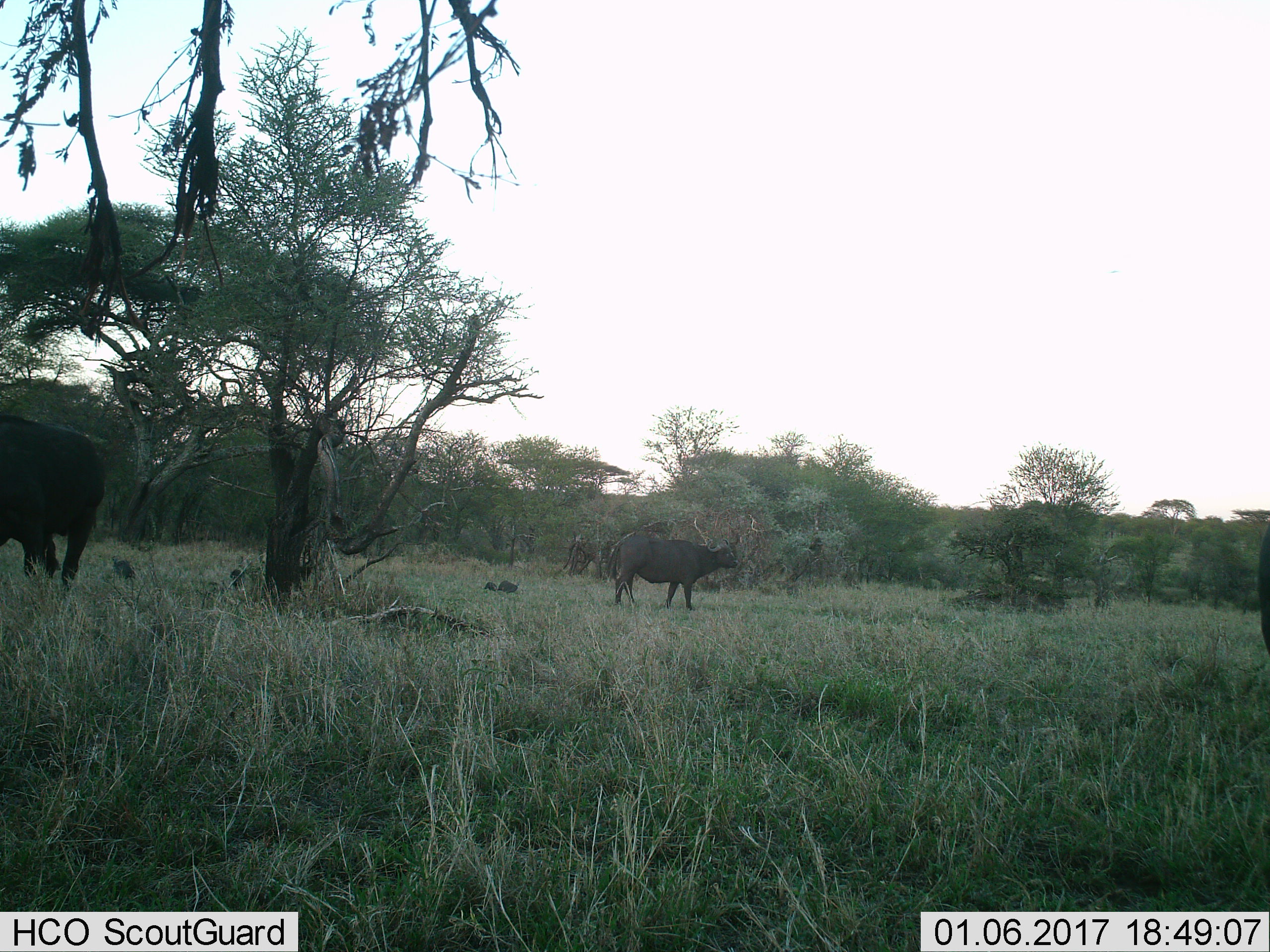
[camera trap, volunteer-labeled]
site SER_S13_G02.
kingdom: Animalia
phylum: Chordata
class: Mammalia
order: Artiodactyla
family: Bovidae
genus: Syncerus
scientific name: Syncerus caffer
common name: african buffalo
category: buffalo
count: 3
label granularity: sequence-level